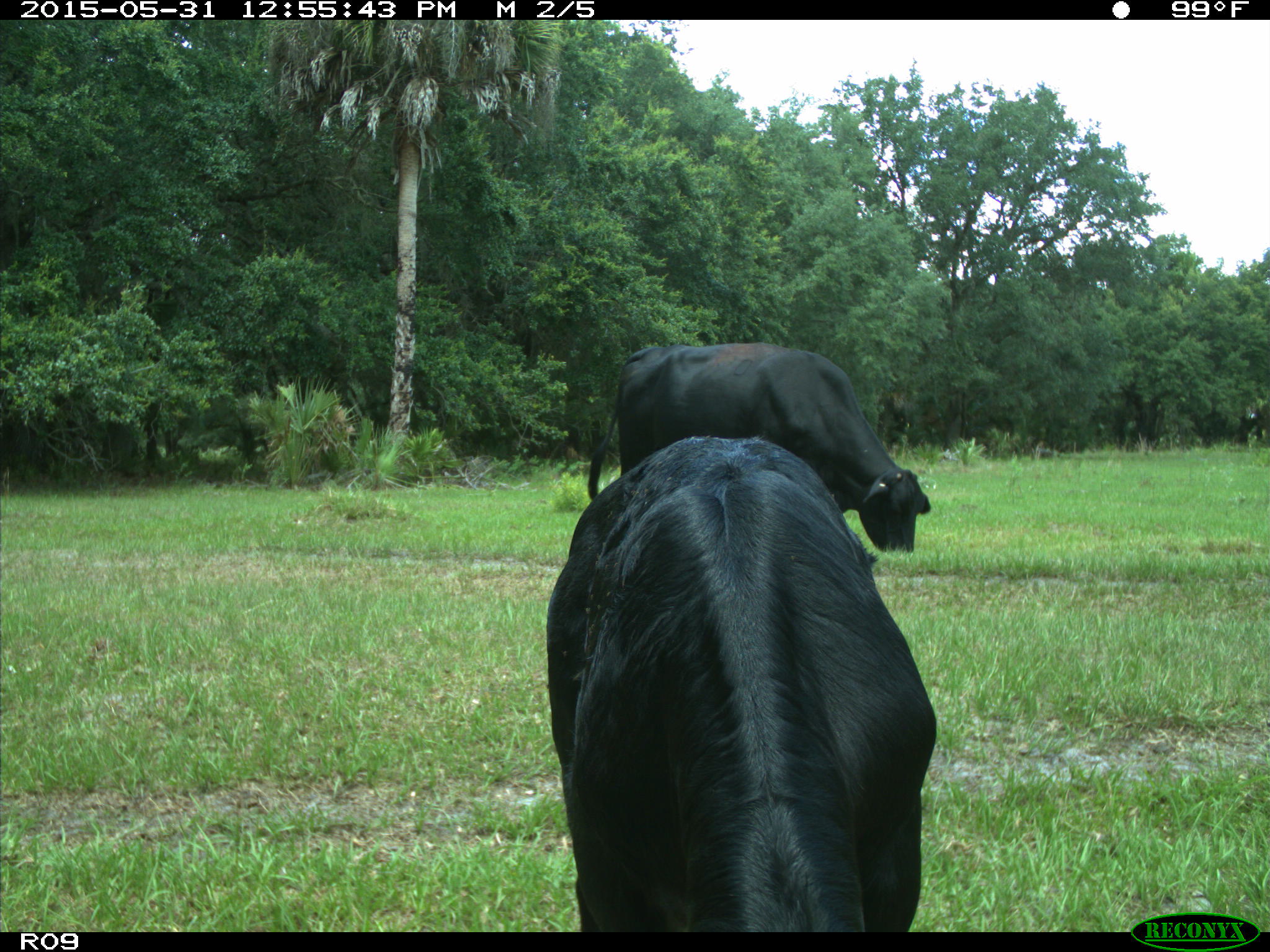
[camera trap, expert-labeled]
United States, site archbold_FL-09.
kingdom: Animalia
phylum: Chordata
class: Mammalia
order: Artiodactyla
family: Bovidae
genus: Bos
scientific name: Bos taurus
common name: domestic cow